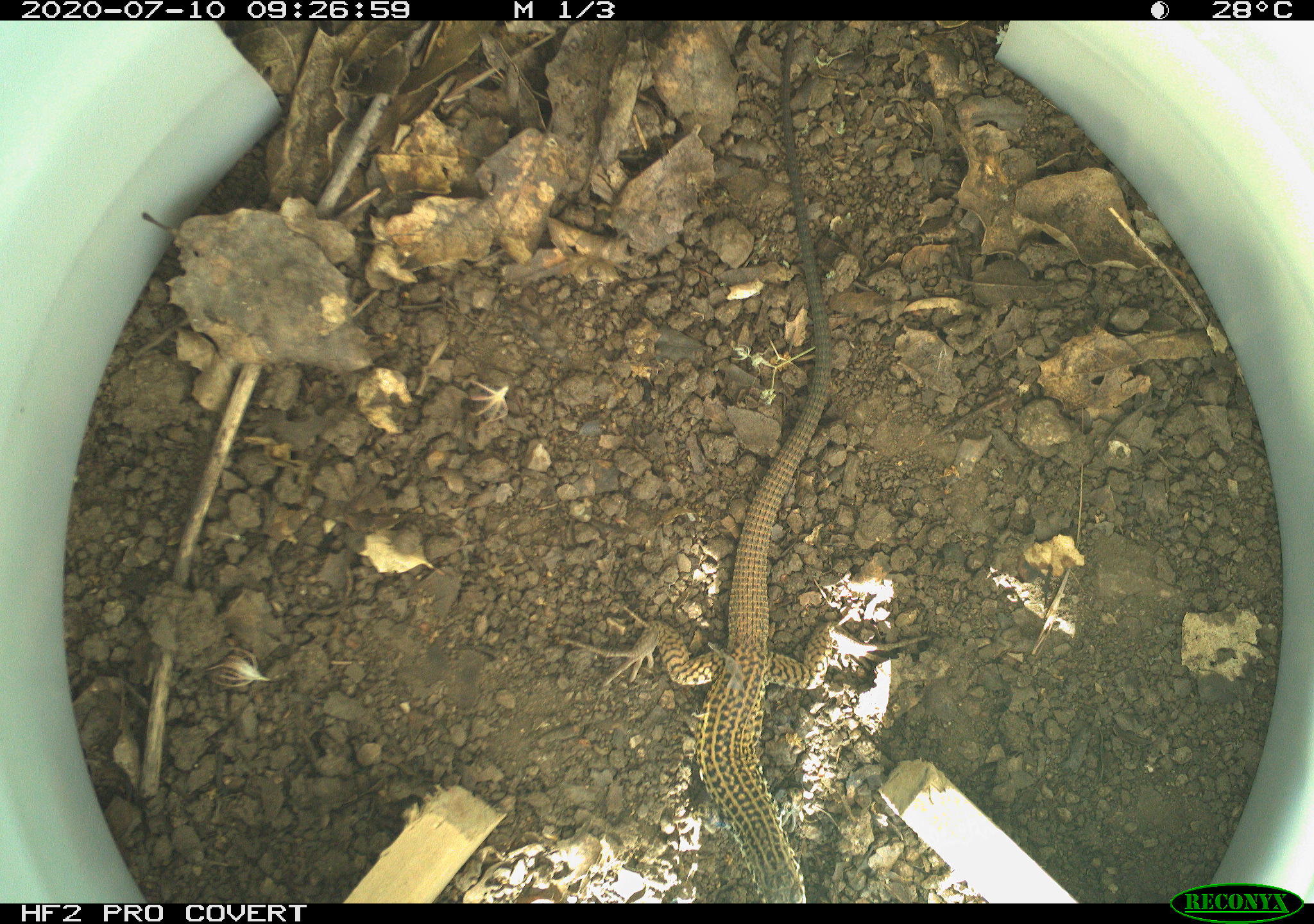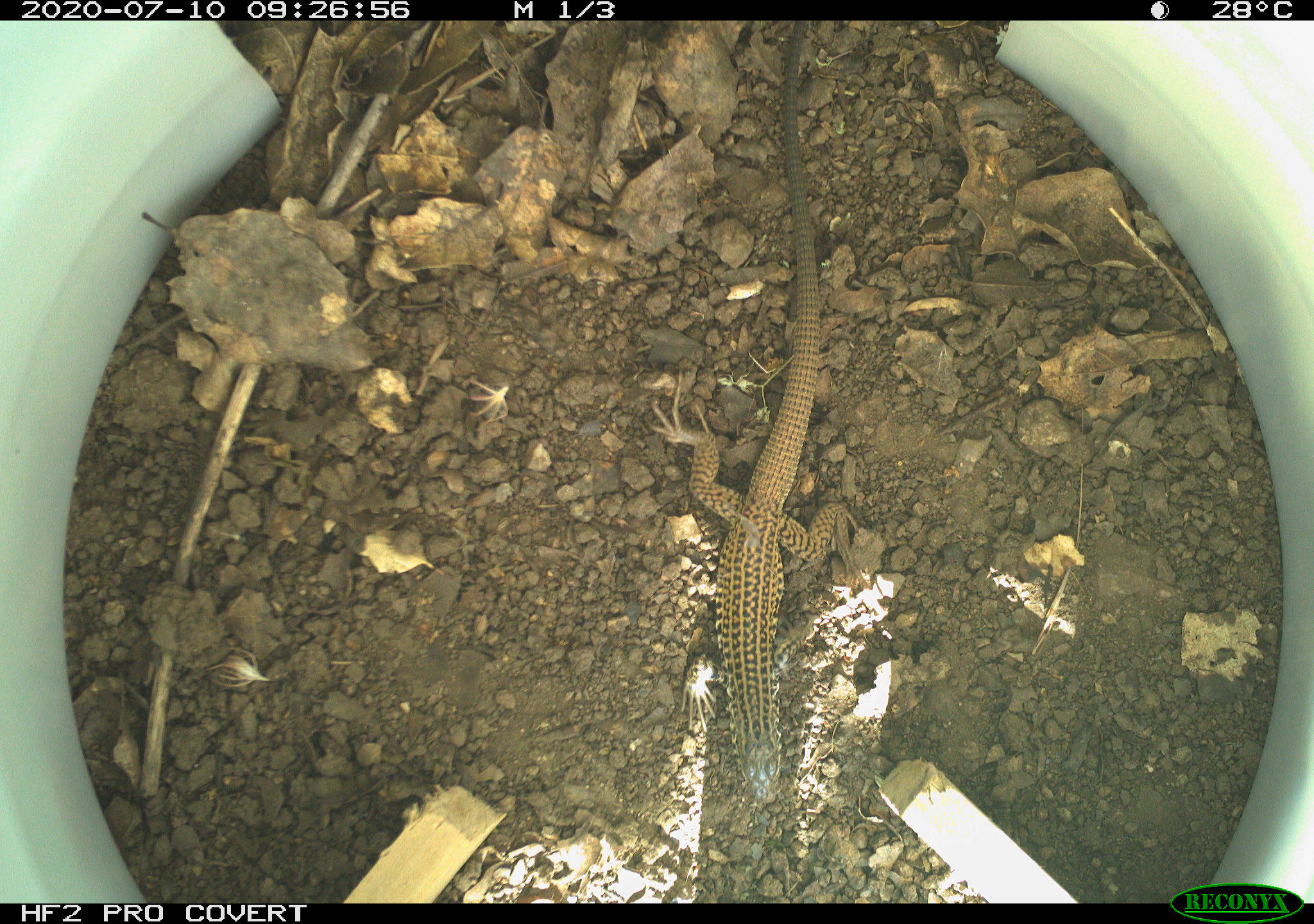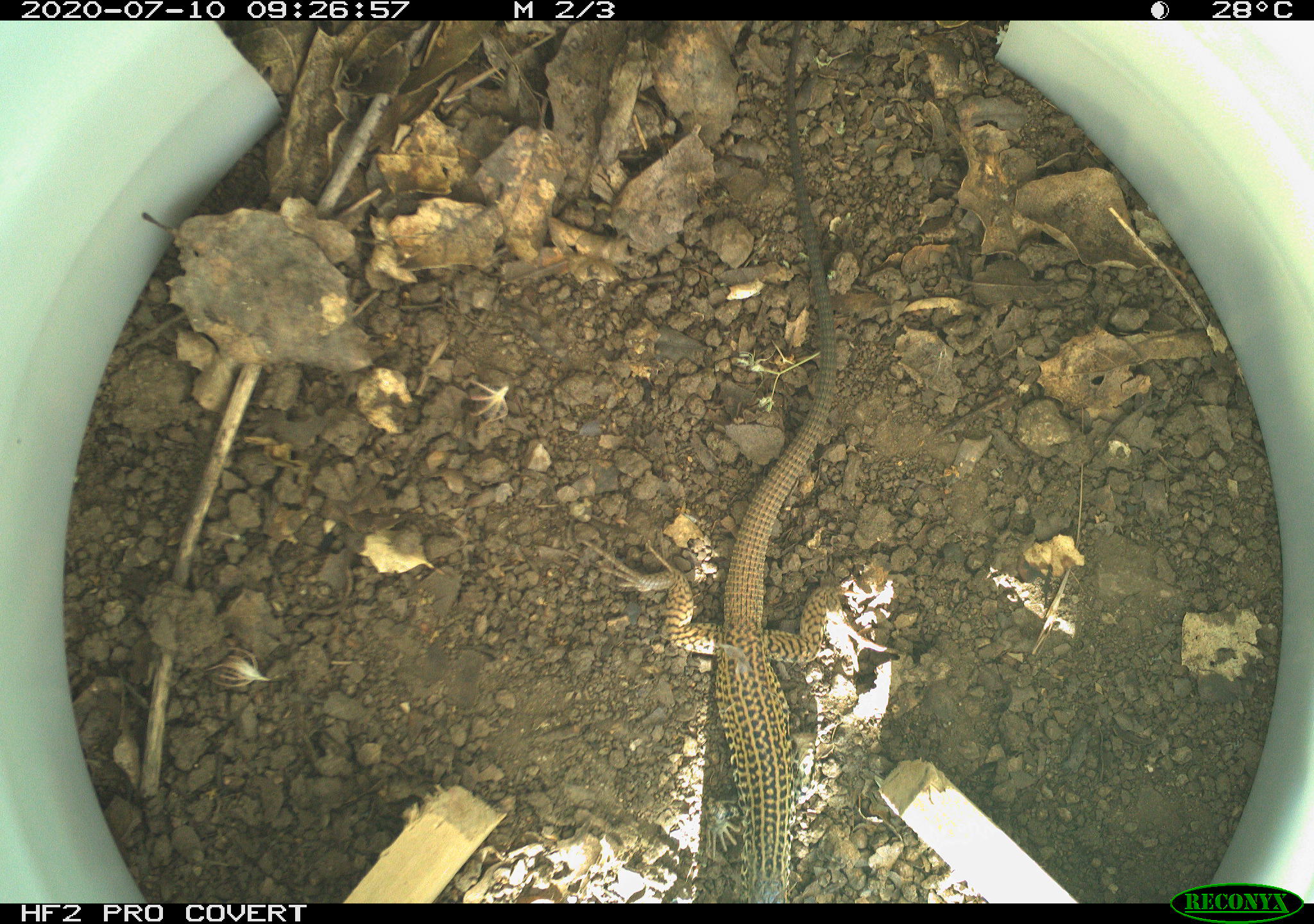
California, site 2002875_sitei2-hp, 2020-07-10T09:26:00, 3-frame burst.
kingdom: Animalia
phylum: Chordata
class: Reptilia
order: Squamata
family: Teiidae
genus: Aspidoscelis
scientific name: Aspidoscelis tigris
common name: western whiptail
Western whiptail (Aspidoscelis tigris).